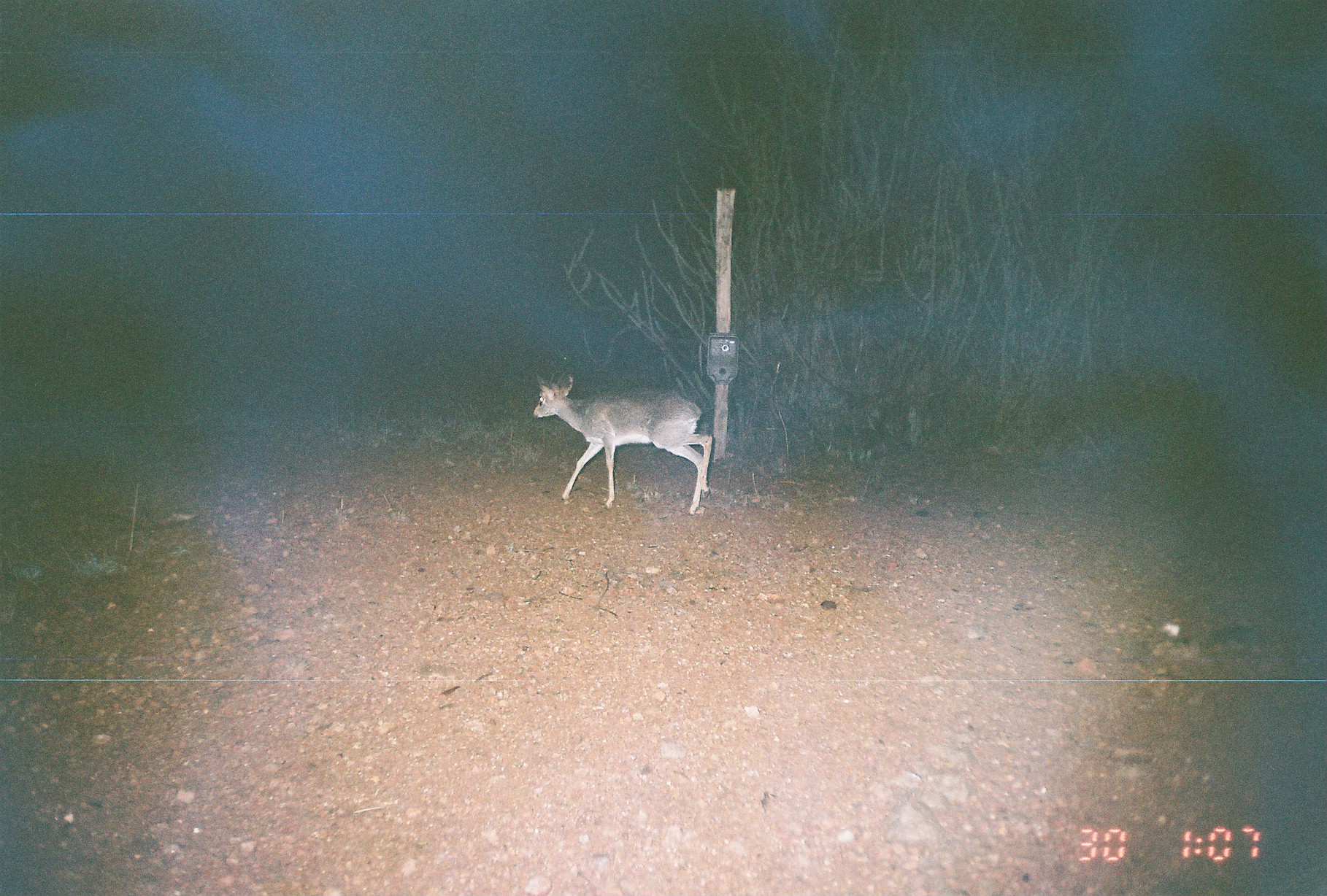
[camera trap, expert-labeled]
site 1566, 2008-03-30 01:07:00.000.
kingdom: Animalia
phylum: Chordata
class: Mammalia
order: Artiodactyla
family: Bovidae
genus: Madoqua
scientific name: Madoqua guentheri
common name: günther's dik-dik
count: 1